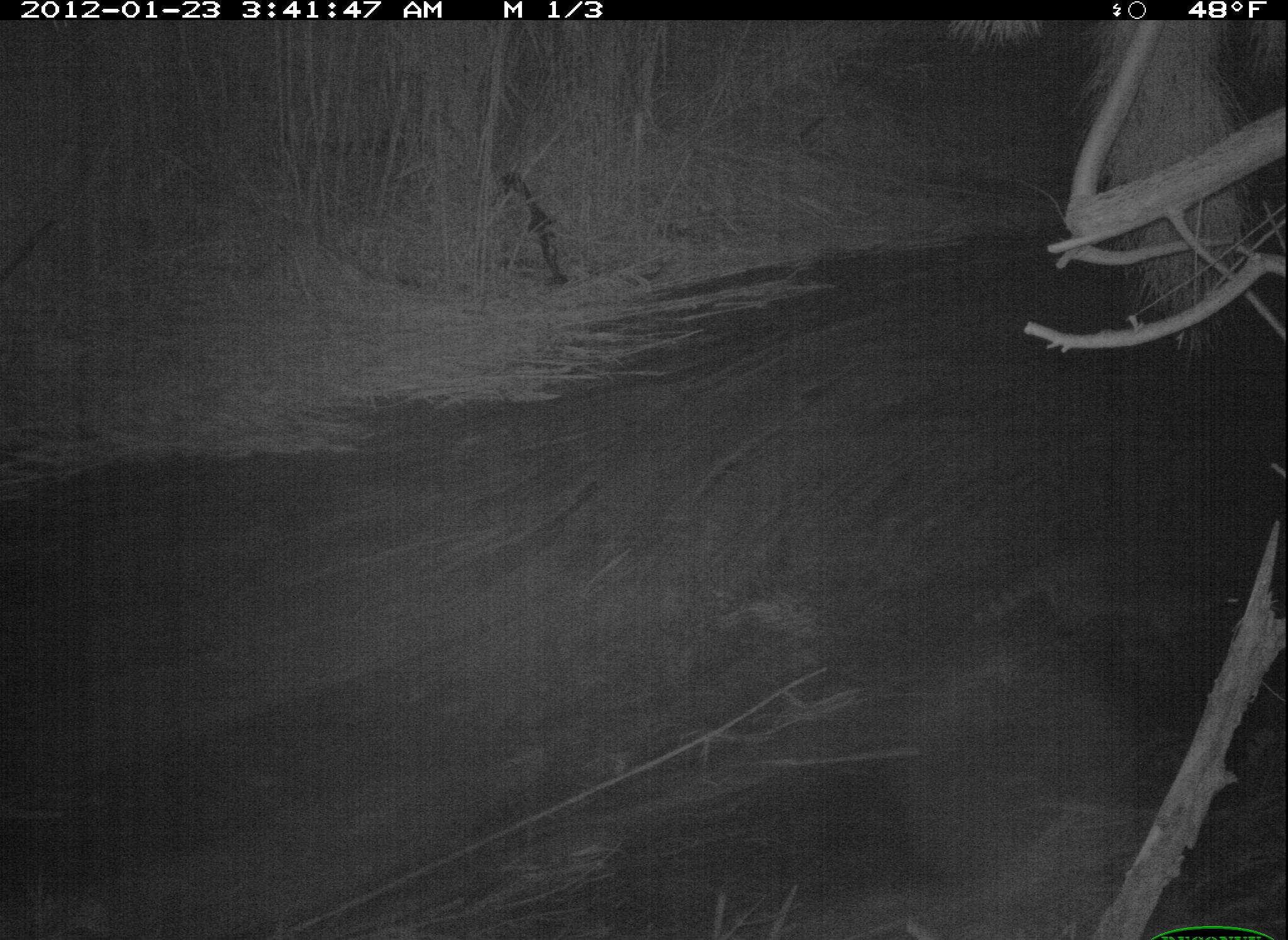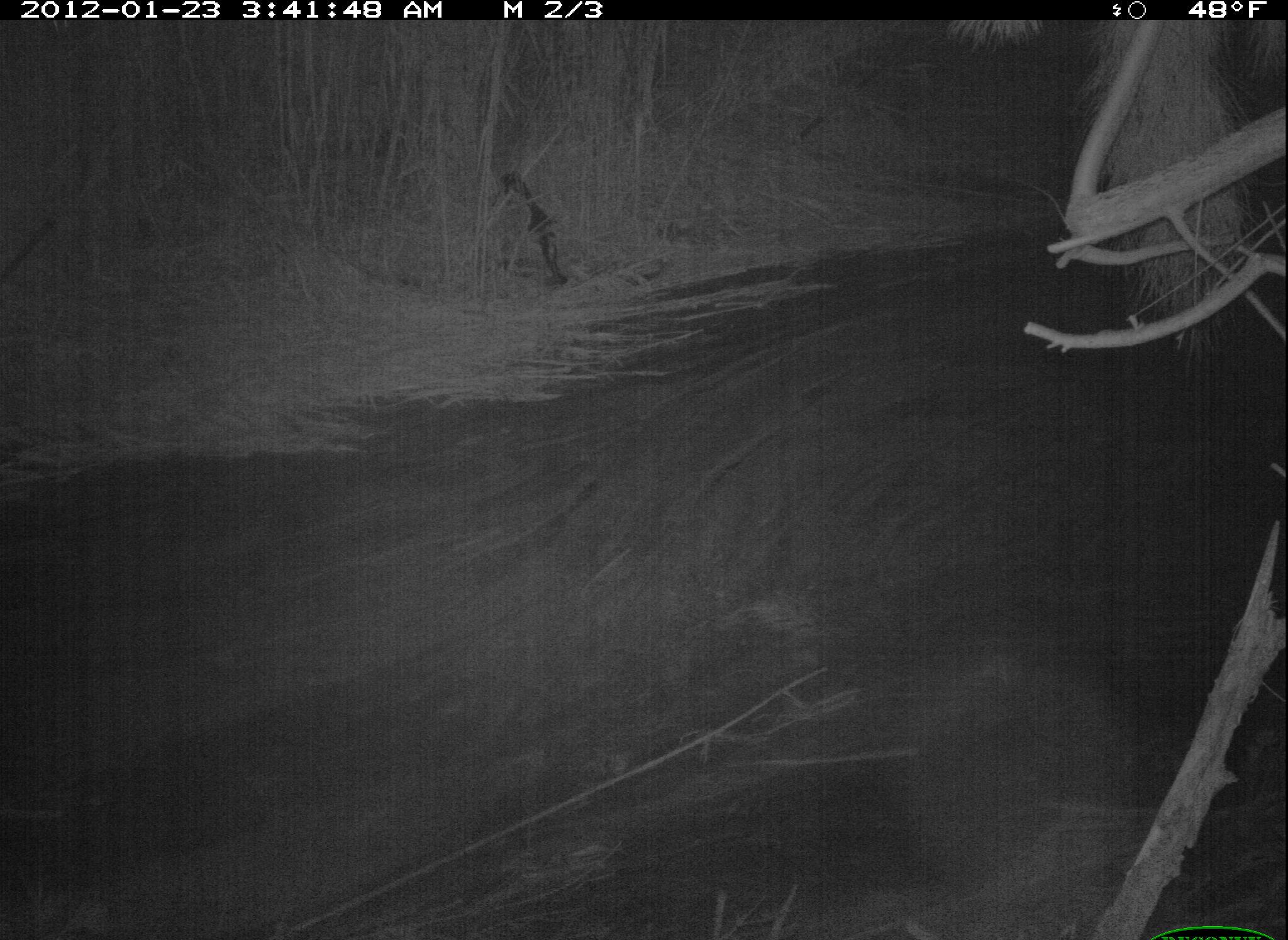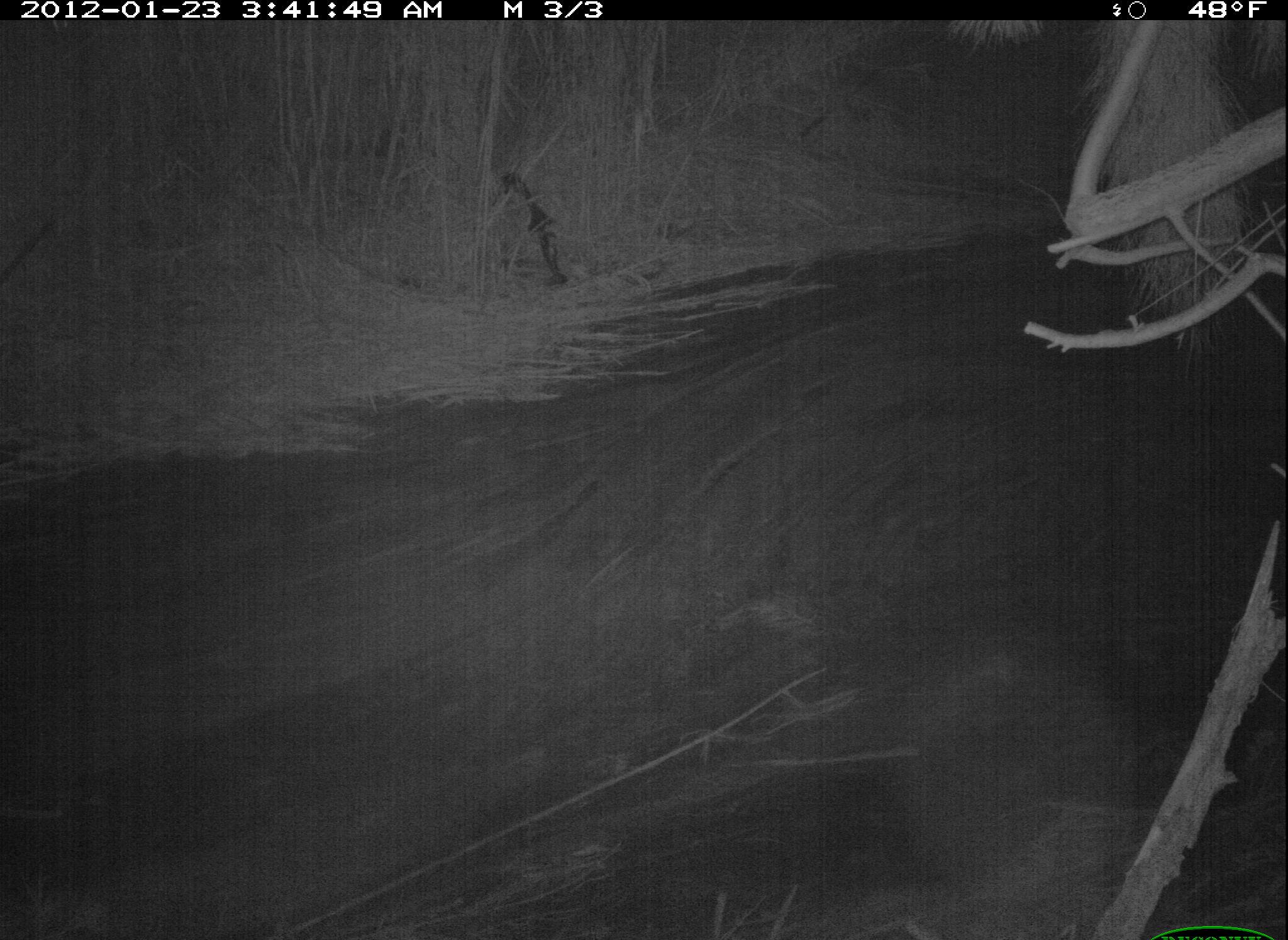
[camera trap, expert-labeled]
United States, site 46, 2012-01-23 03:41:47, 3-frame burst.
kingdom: Animalia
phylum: Chordata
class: Mammalia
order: Carnivora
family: Procyonidae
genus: Procyon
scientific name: Procyon lotor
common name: raccoon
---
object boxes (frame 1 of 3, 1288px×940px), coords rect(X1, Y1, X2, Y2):
raccoon: rect(960, 506, 1270, 676)